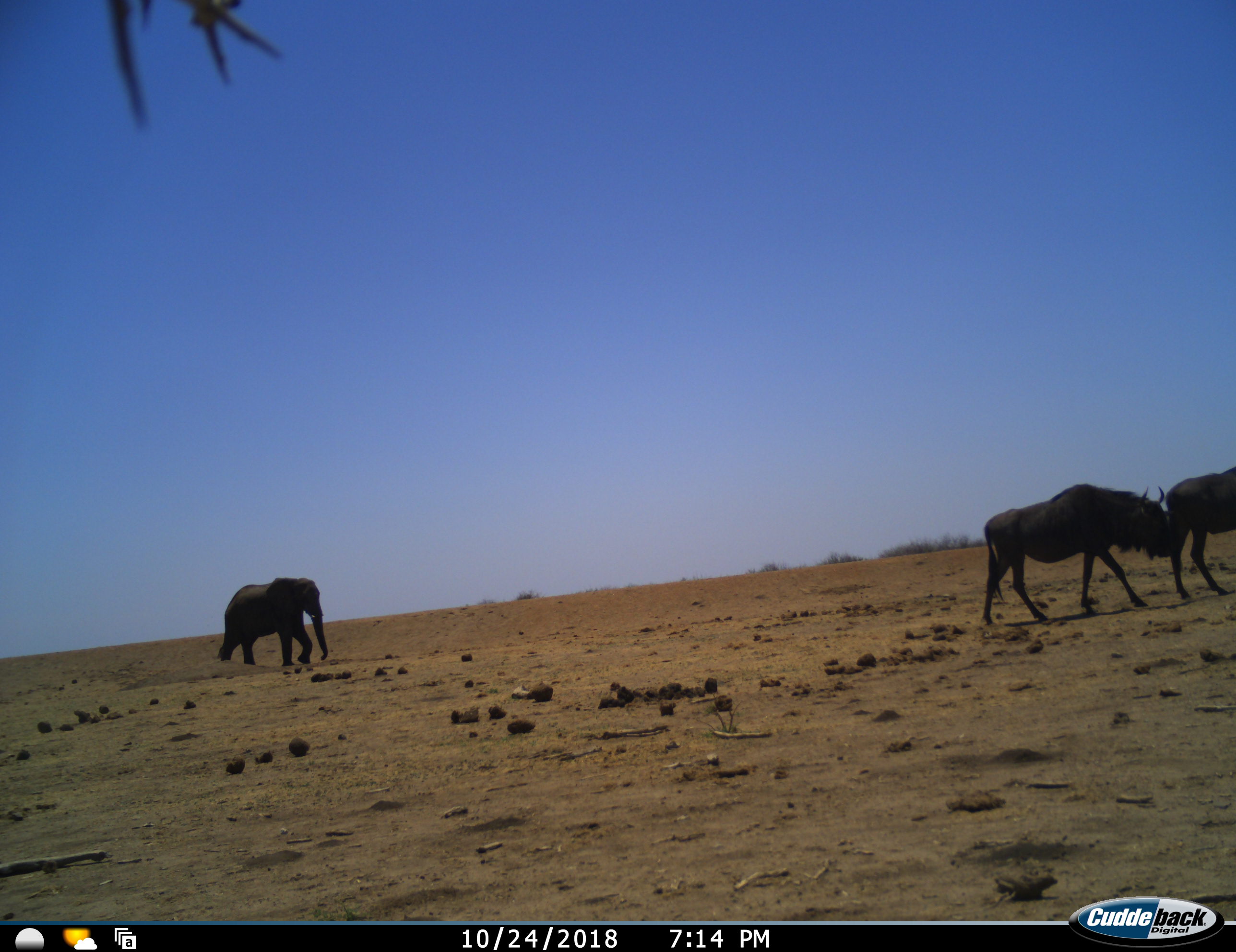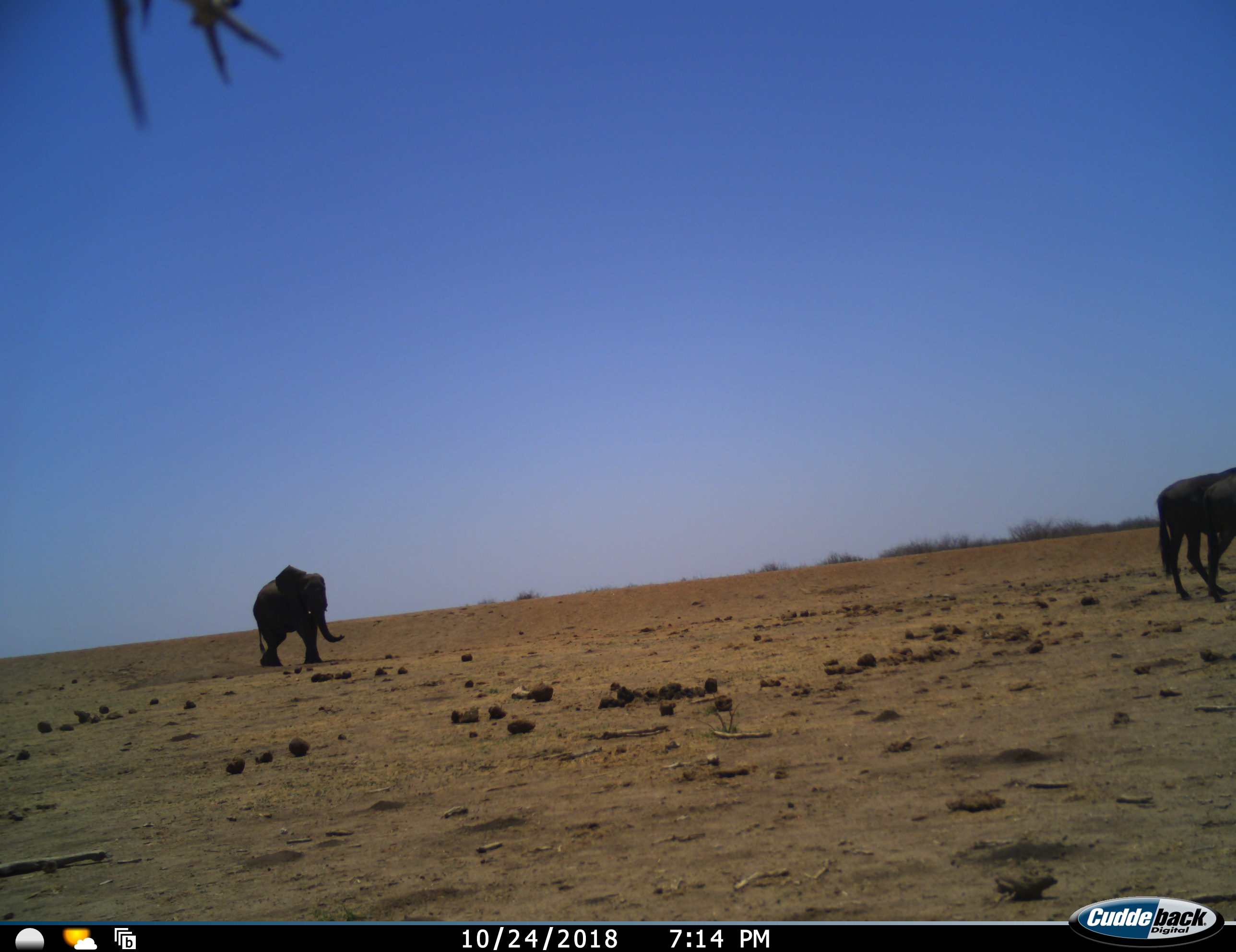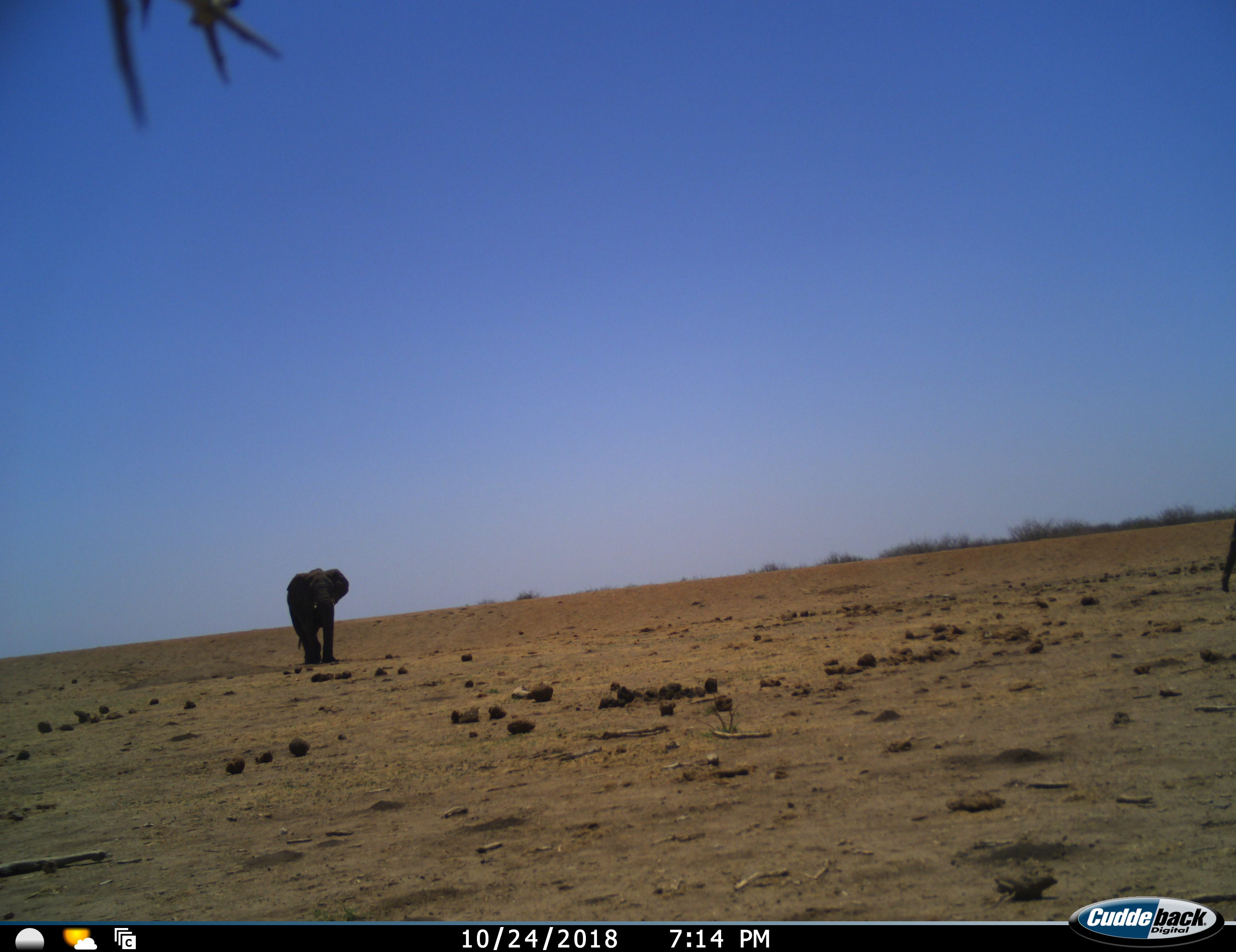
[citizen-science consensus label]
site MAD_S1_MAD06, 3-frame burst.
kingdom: Animalia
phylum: Chordata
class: Mammalia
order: Proboscidea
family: Elephantidae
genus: Loxodonta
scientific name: Loxodonta africana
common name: african bush elephant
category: elephant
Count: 1.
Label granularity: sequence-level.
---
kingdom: Animalia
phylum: Chordata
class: Mammalia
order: Artiodactyla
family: Bovidae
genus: Connochaetes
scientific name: Connochaetes taurinus taurinus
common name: blue wildebeest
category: wildebeestblue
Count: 2.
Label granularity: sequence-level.